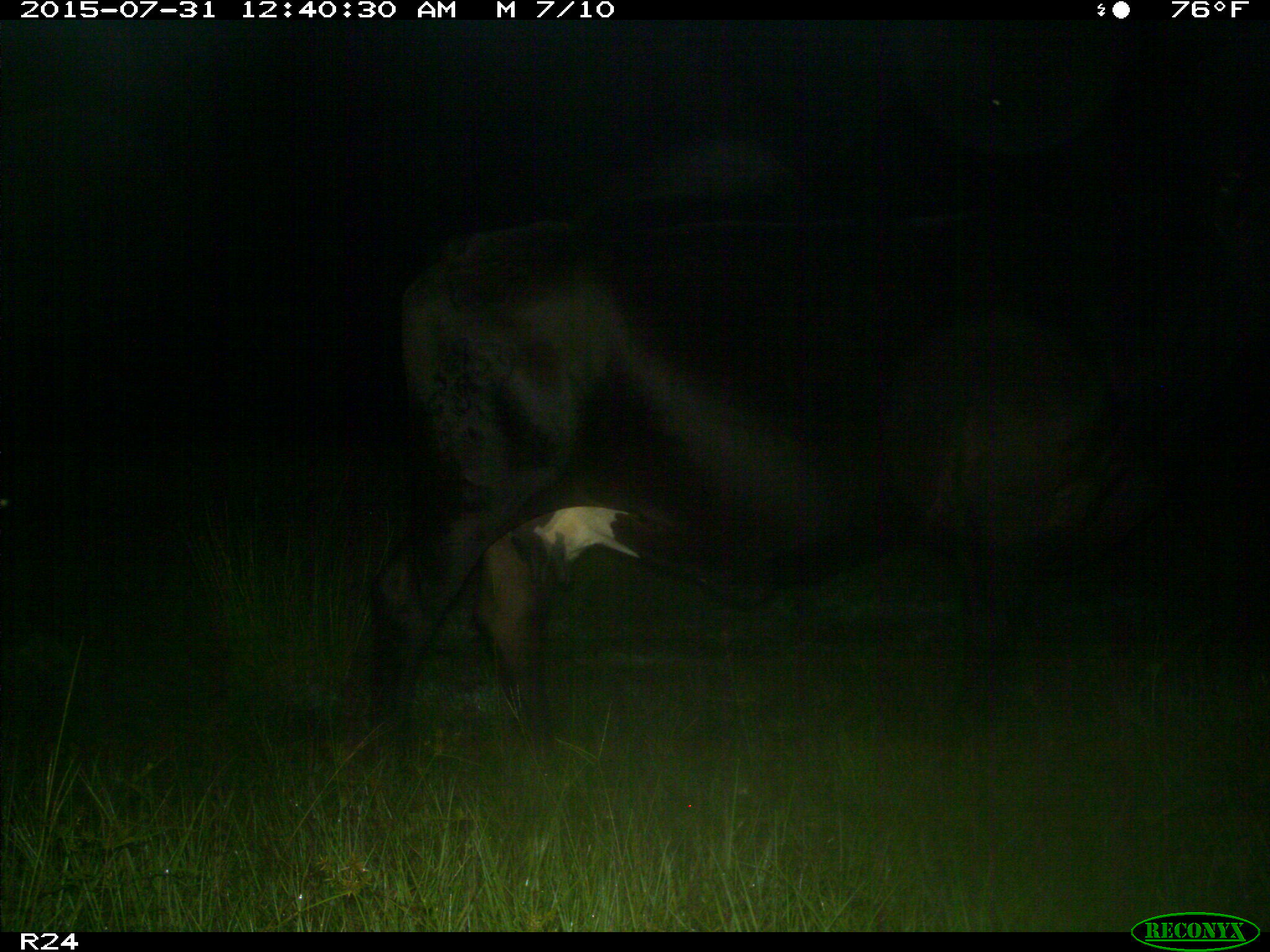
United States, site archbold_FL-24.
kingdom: Animalia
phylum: Chordata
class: Mammalia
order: Artiodactyla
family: Bovidae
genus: Bos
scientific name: Bos taurus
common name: domestic cow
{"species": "Bos taurus (domestic cow)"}